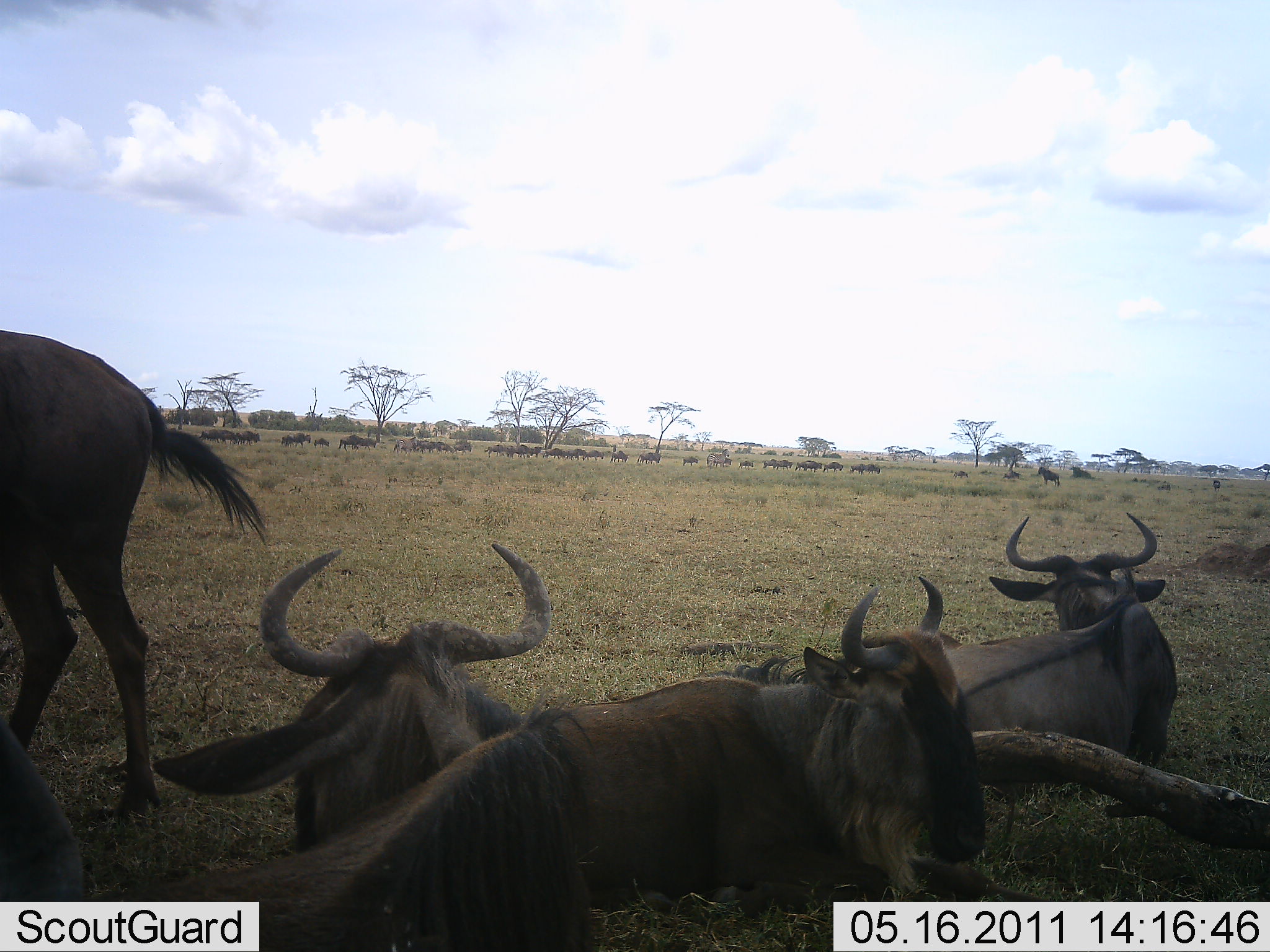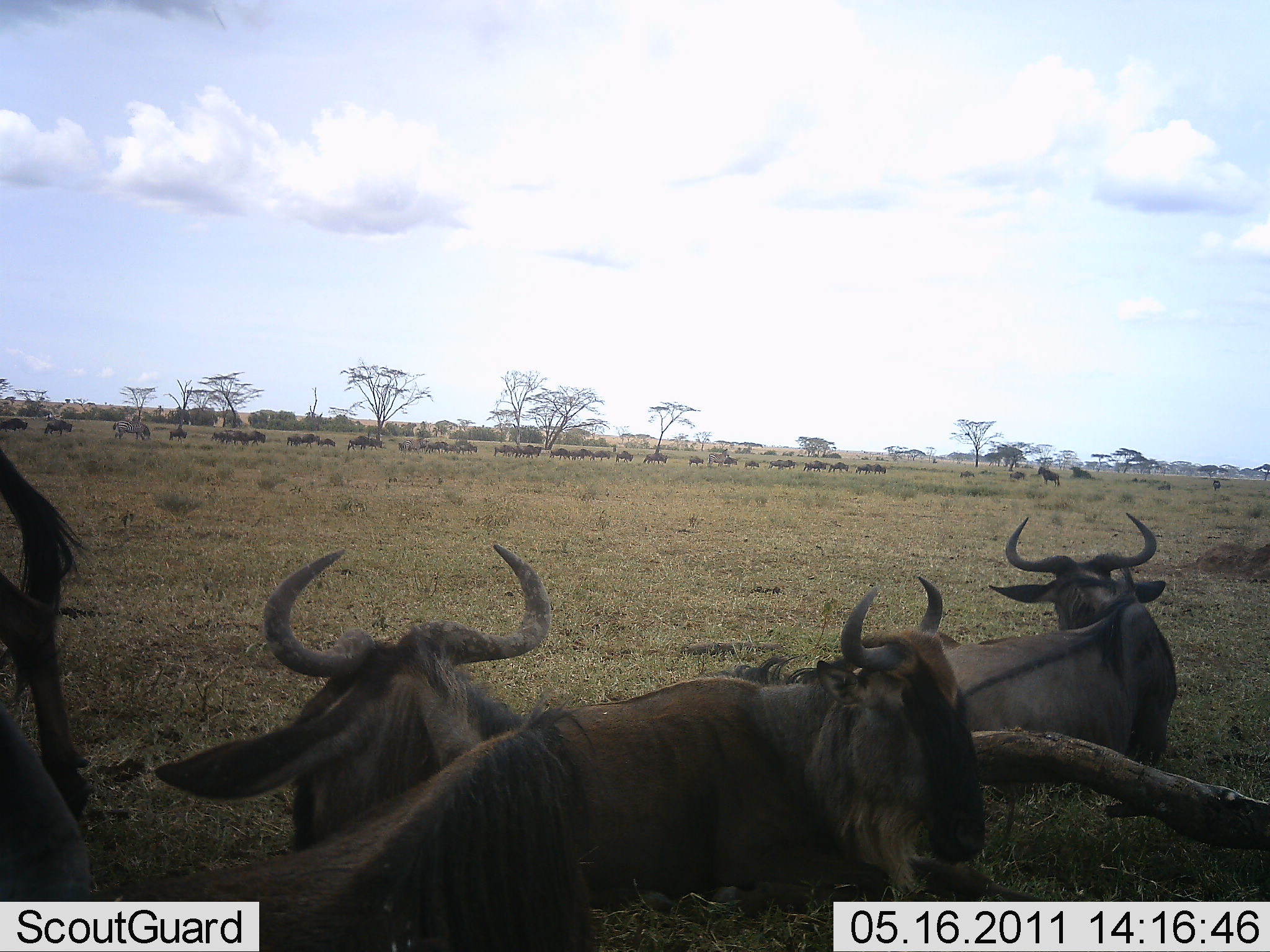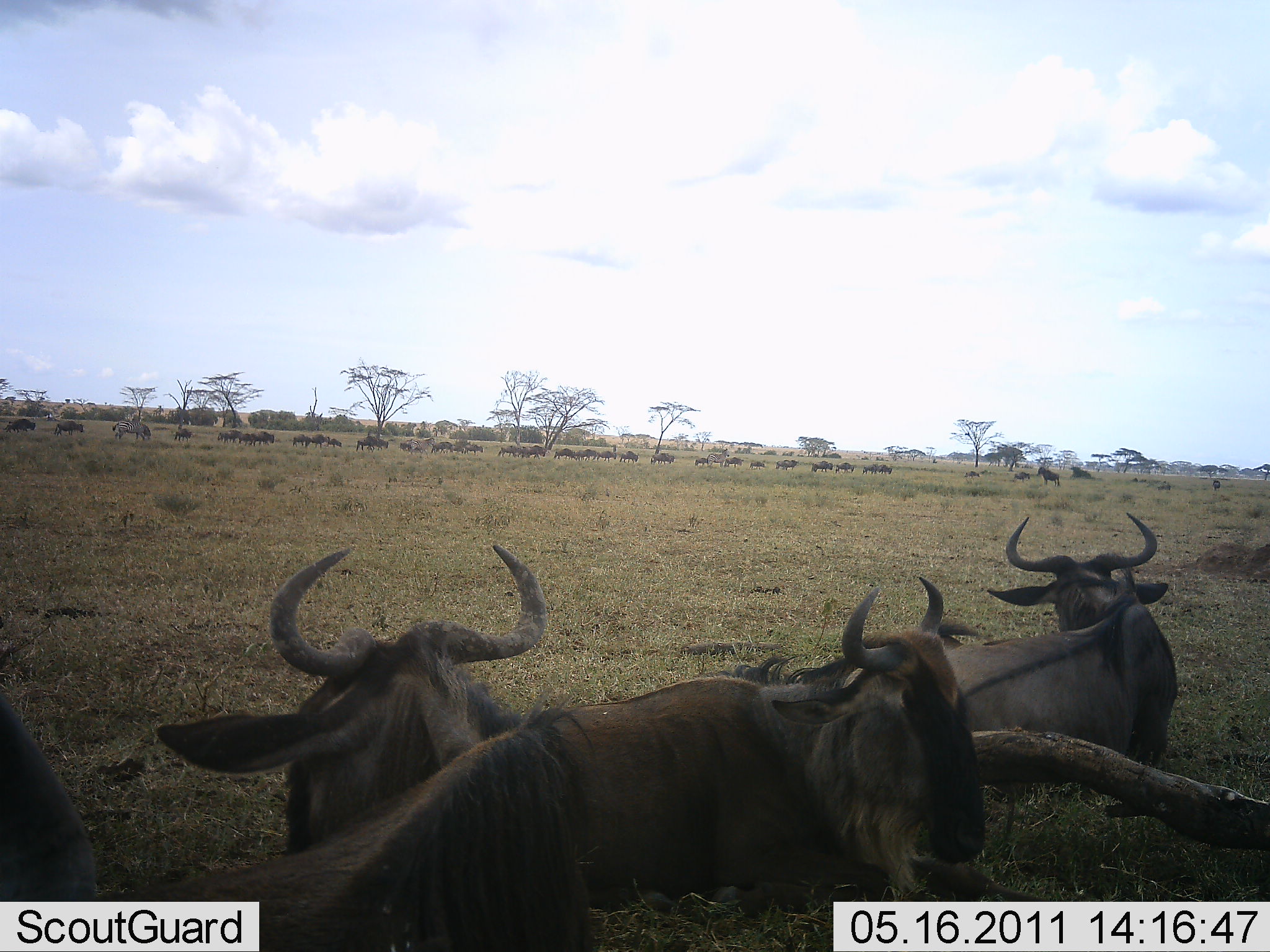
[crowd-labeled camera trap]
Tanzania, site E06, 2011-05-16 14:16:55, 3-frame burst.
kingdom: Animalia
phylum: Chordata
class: Mammalia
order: Artiodactyla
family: Bovidae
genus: Connochaetes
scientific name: Connochaetes taurinus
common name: blue wildebeest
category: wildebeest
Wildebeest (blue wildebeest) (Connochaetes taurinus), count 11-50. Behavior (volunteer vote fractions): standing 50%, resting 92%, moving 83%, interacting 8%. Young present (vote fraction): 0%. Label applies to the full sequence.